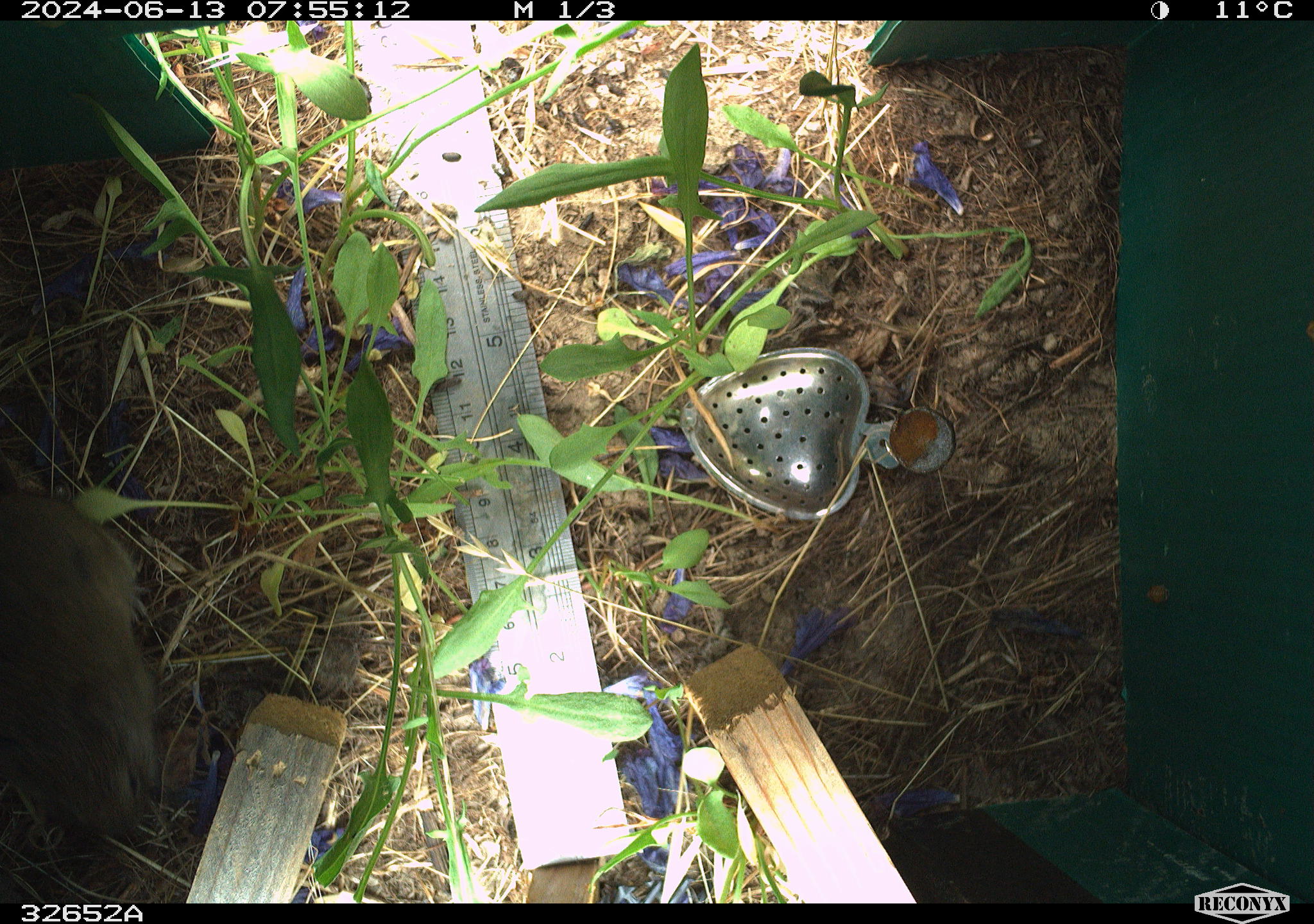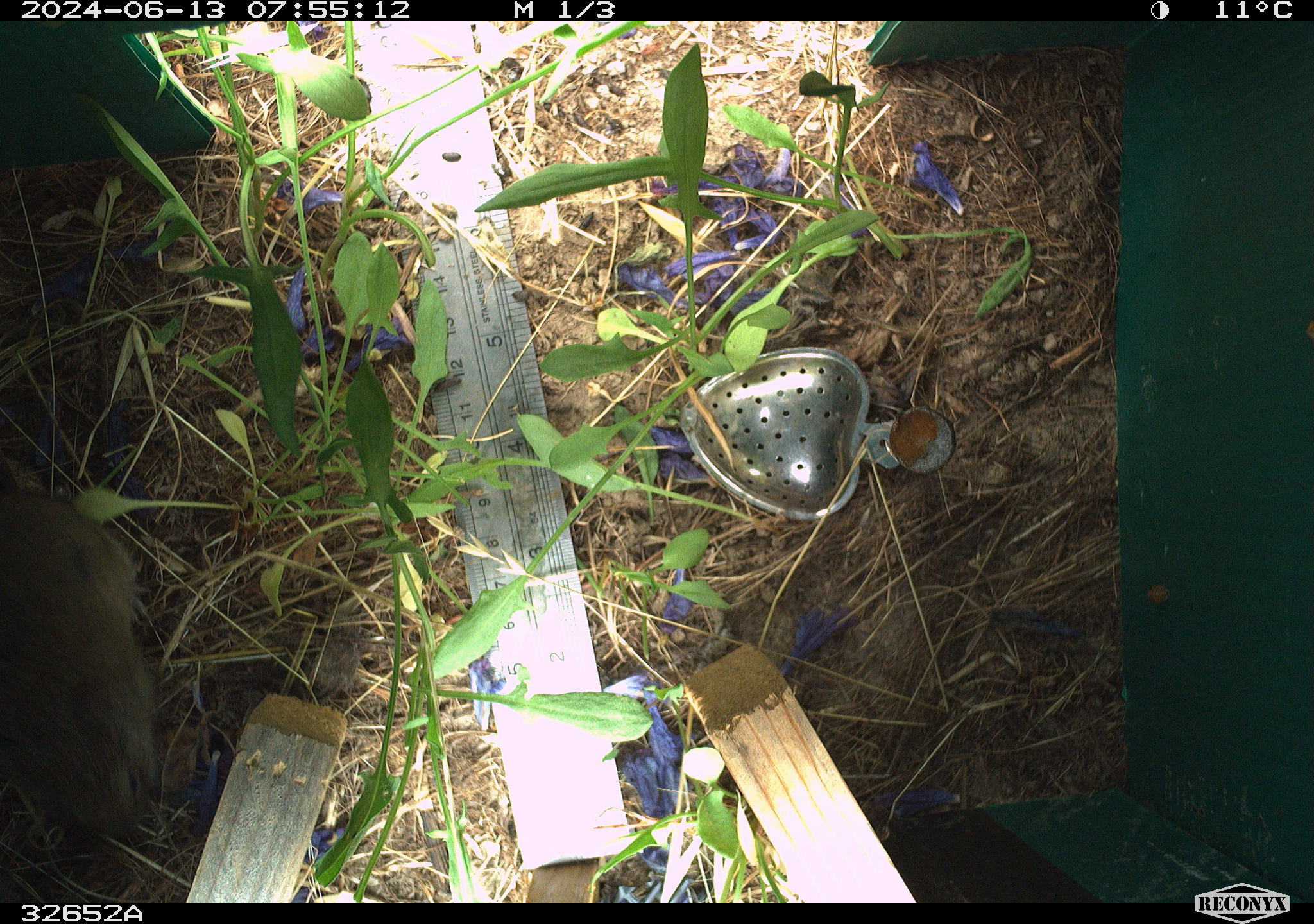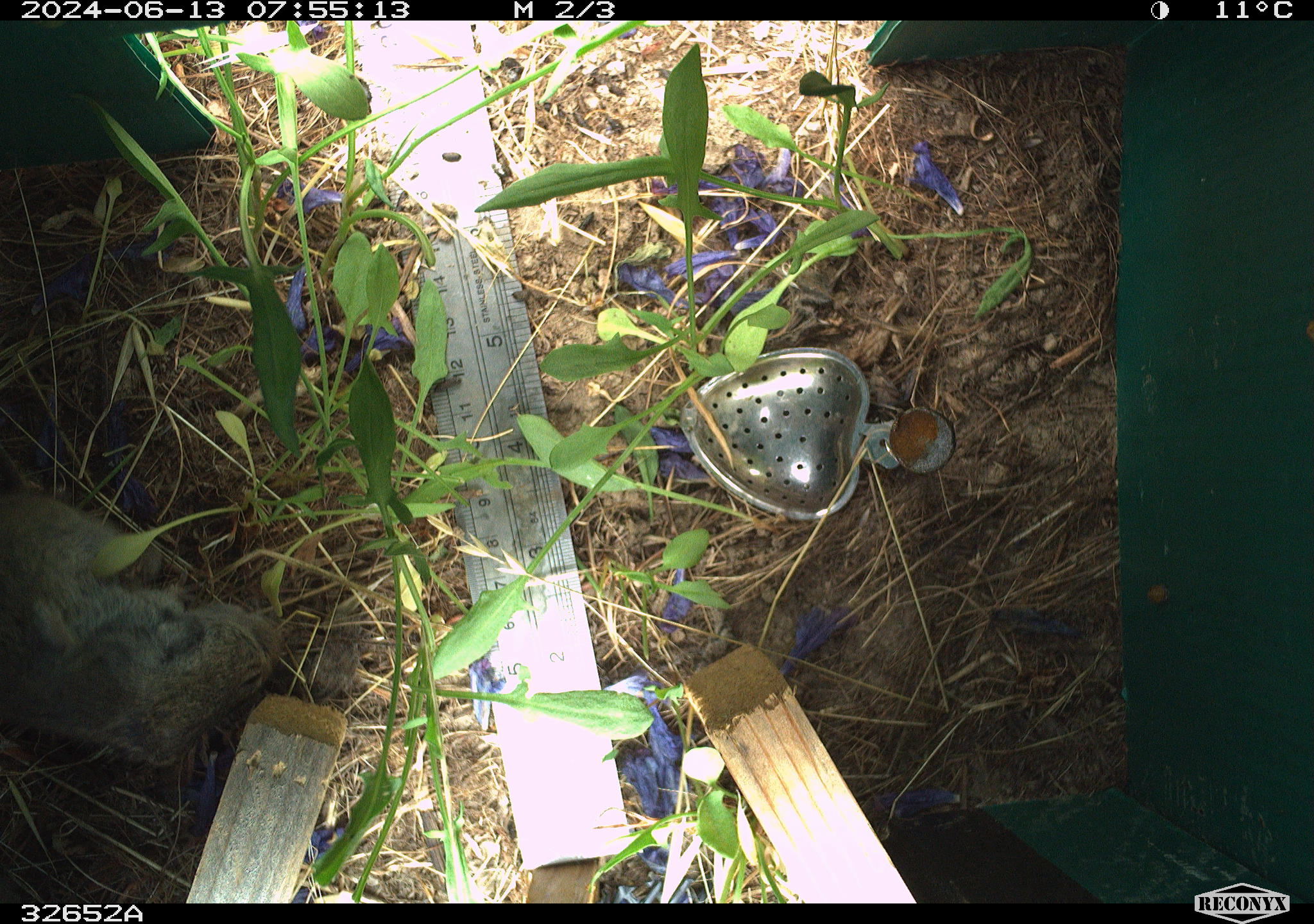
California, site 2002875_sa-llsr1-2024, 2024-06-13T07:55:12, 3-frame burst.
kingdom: Animalia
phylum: Chordata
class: Mammalia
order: Rodentia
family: Cricetidae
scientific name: Arvicolinae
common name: voles, lemmings, and muskrats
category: arvicolinae subfamily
Arvicolinae subfamily (voles, lemmings, and muskrats) (Arvicolinae).